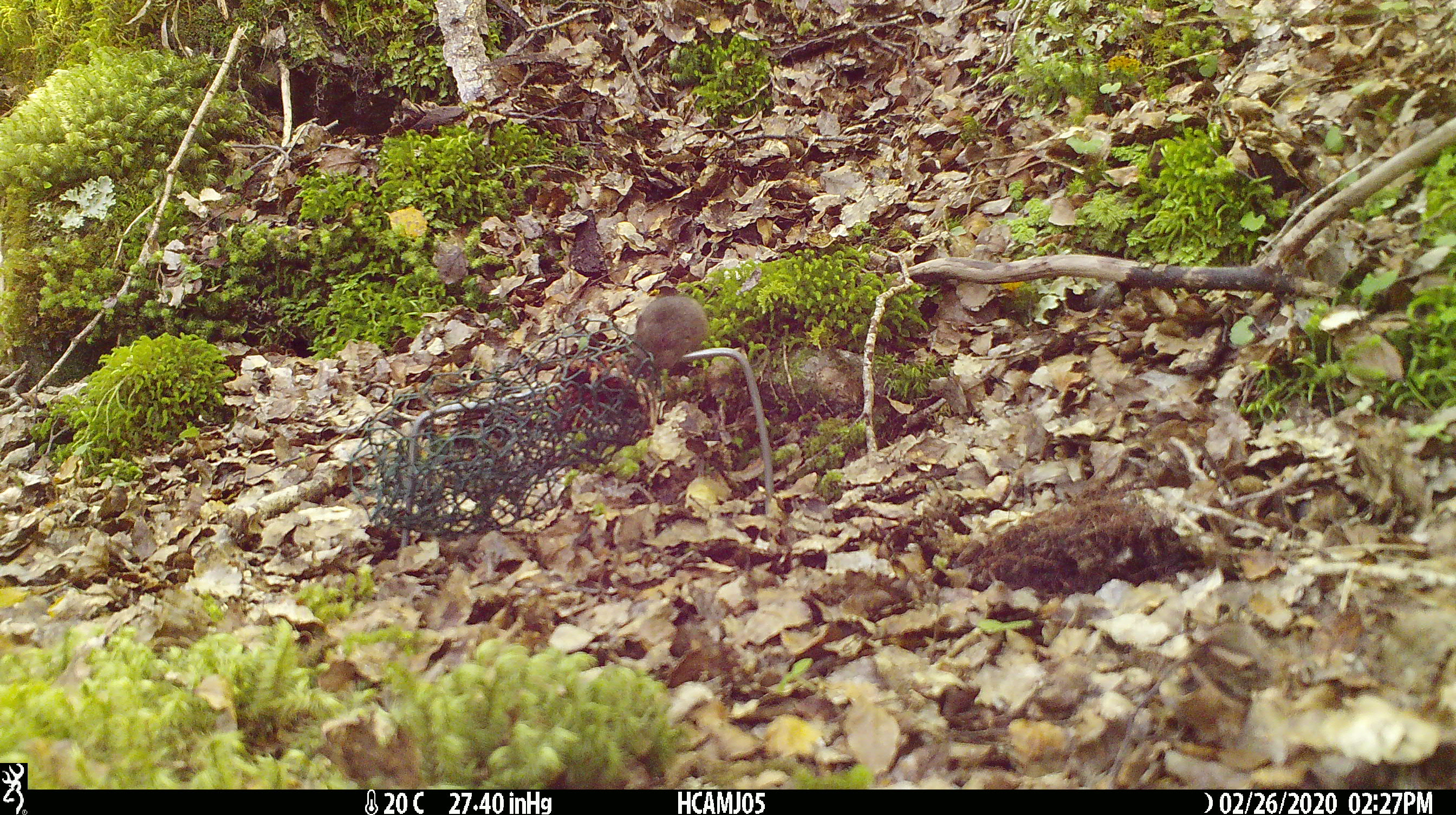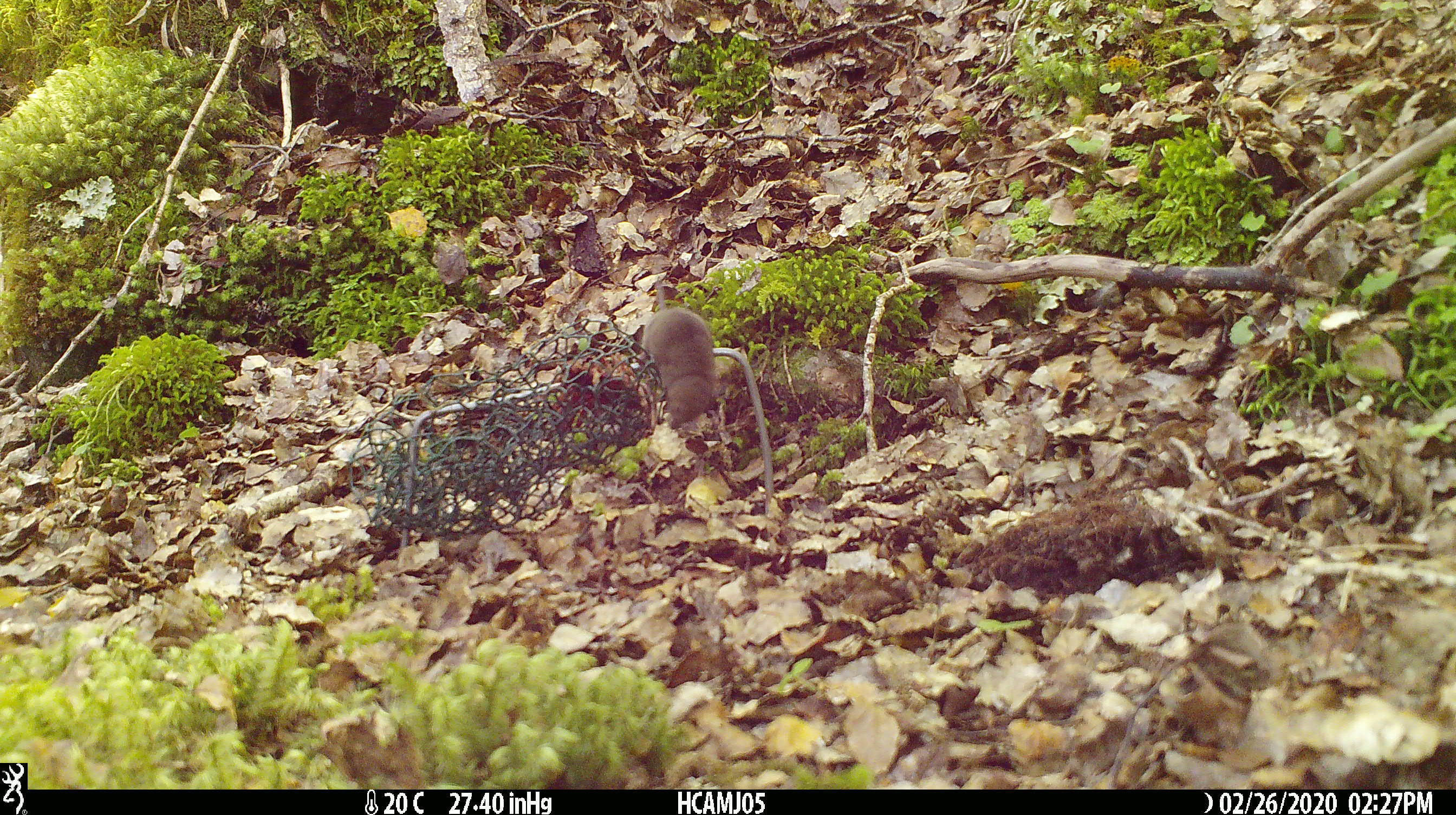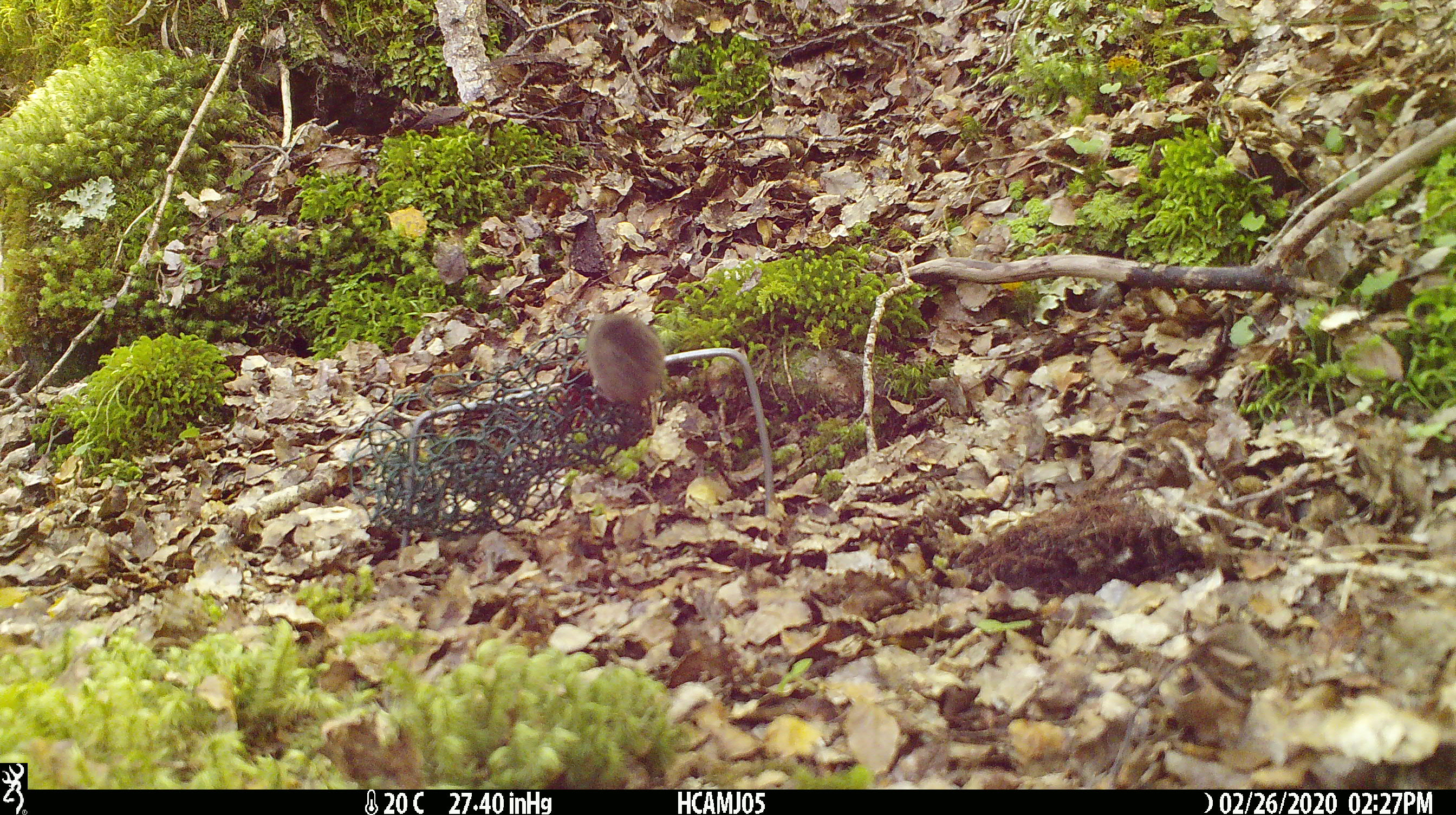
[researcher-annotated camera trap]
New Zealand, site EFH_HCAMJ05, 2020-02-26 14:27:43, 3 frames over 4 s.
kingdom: Animalia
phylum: Chordata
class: Mammalia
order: Rodentia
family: Muridae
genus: Mus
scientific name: Mus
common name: mouse